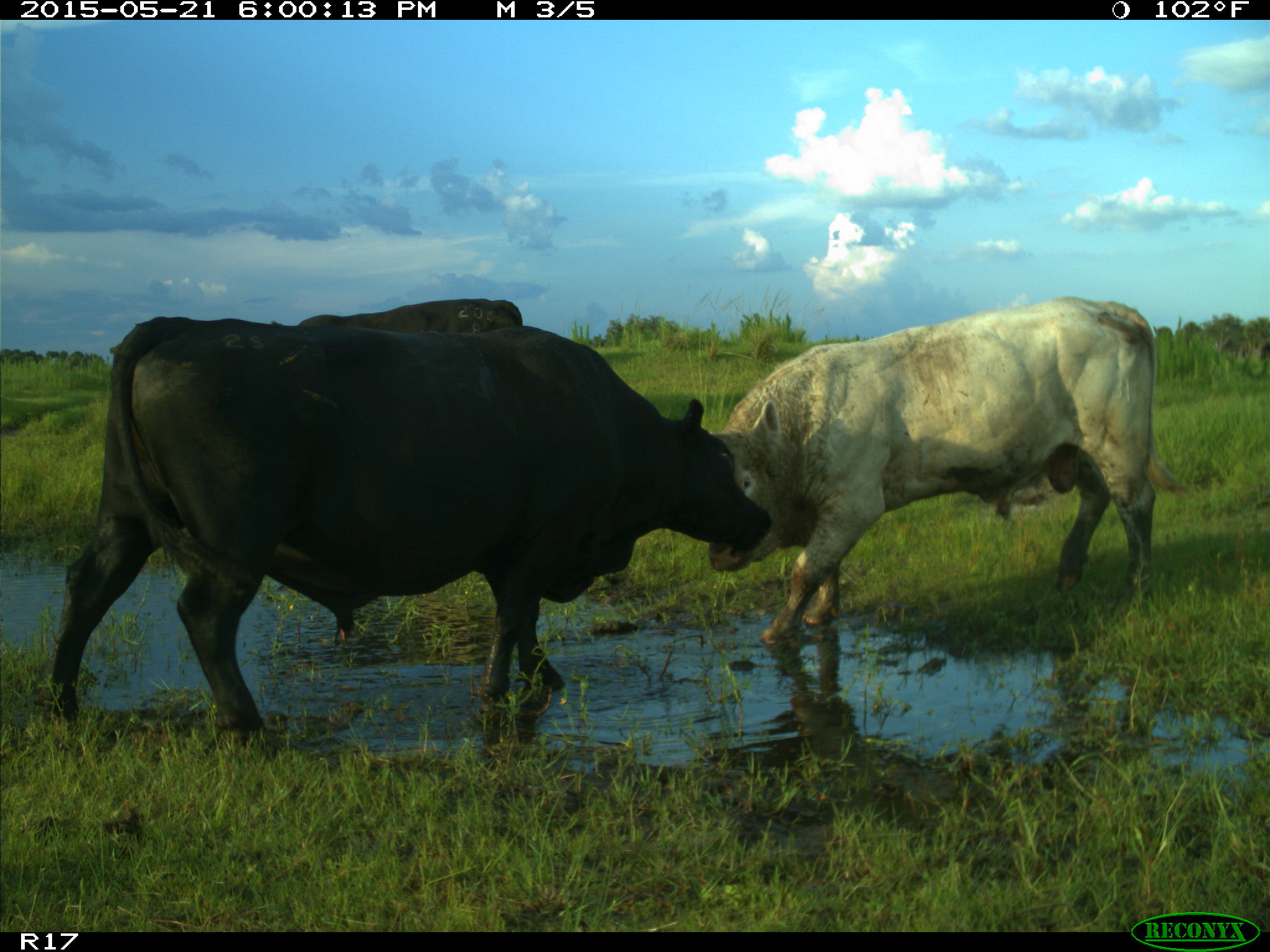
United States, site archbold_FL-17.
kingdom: Animalia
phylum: Chordata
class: Mammalia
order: Artiodactyla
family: Bovidae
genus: Bos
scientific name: Bos taurus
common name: domestic cow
Bos taurus (domestic cow).